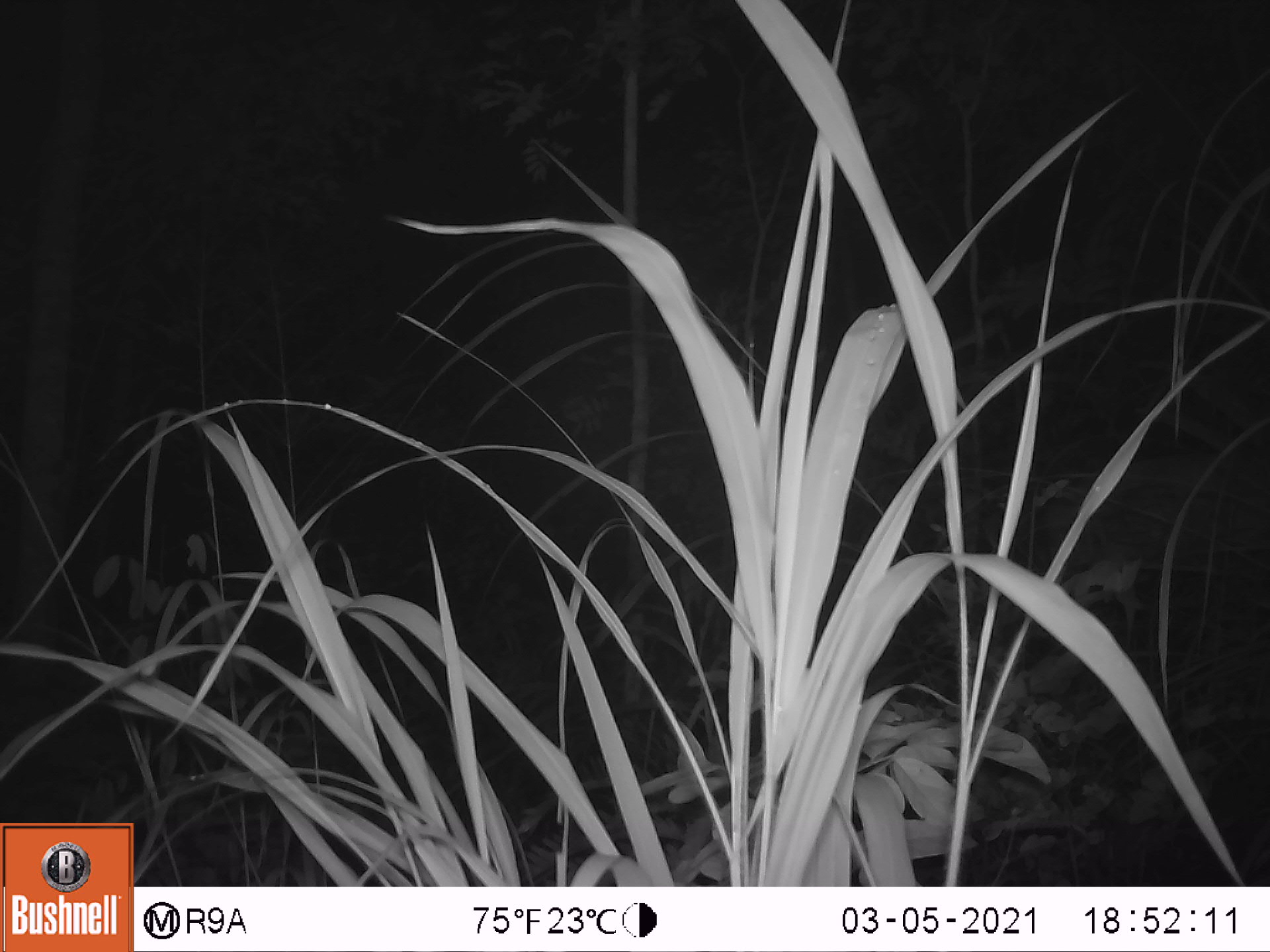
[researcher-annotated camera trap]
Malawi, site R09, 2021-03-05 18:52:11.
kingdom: Animalia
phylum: Chordata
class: Mammalia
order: Artiodactyla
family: Bovidae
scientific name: Antilopinae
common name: small antelope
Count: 1.